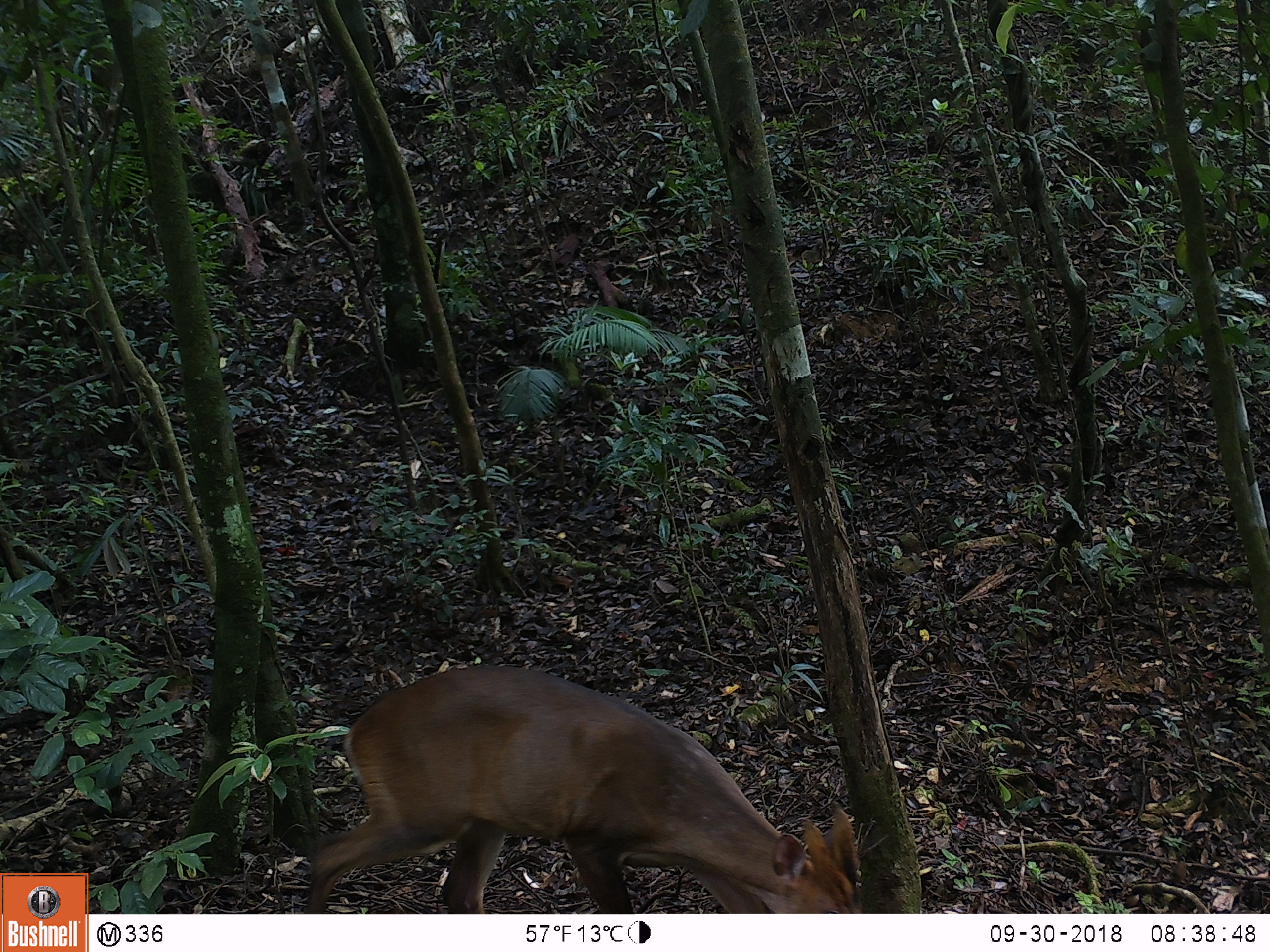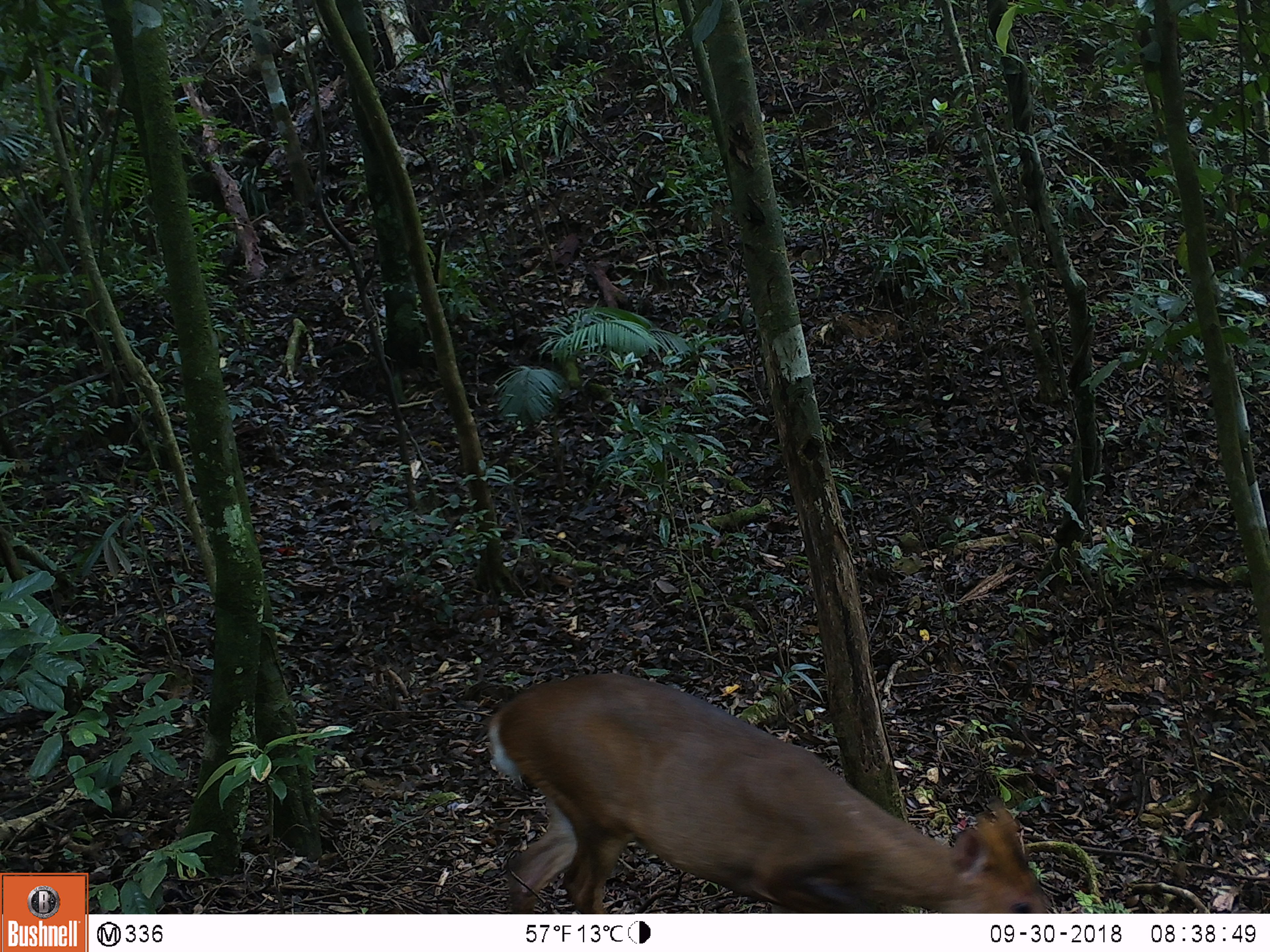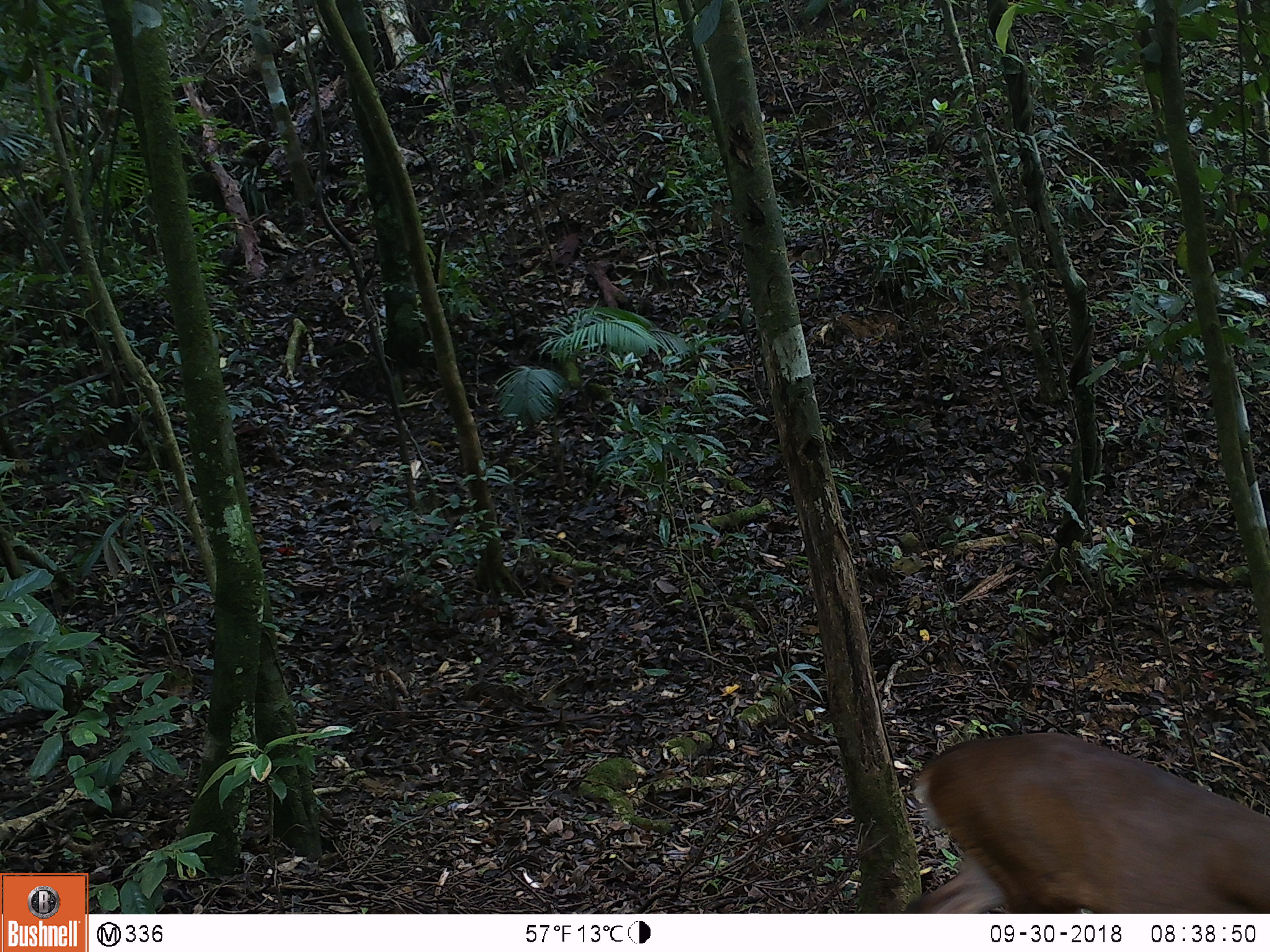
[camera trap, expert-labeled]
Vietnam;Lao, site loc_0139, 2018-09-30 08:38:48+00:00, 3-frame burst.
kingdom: Animalia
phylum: Chordata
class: Mammalia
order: Artiodactyla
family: Cervidae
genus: Muntiacus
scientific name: Muntiacus vuquangensis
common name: large-antlered muntjac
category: large antlered muntjac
Large antlered muntjac (large-antlered muntjac) (Muntiacus vuquangensis). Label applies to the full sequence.